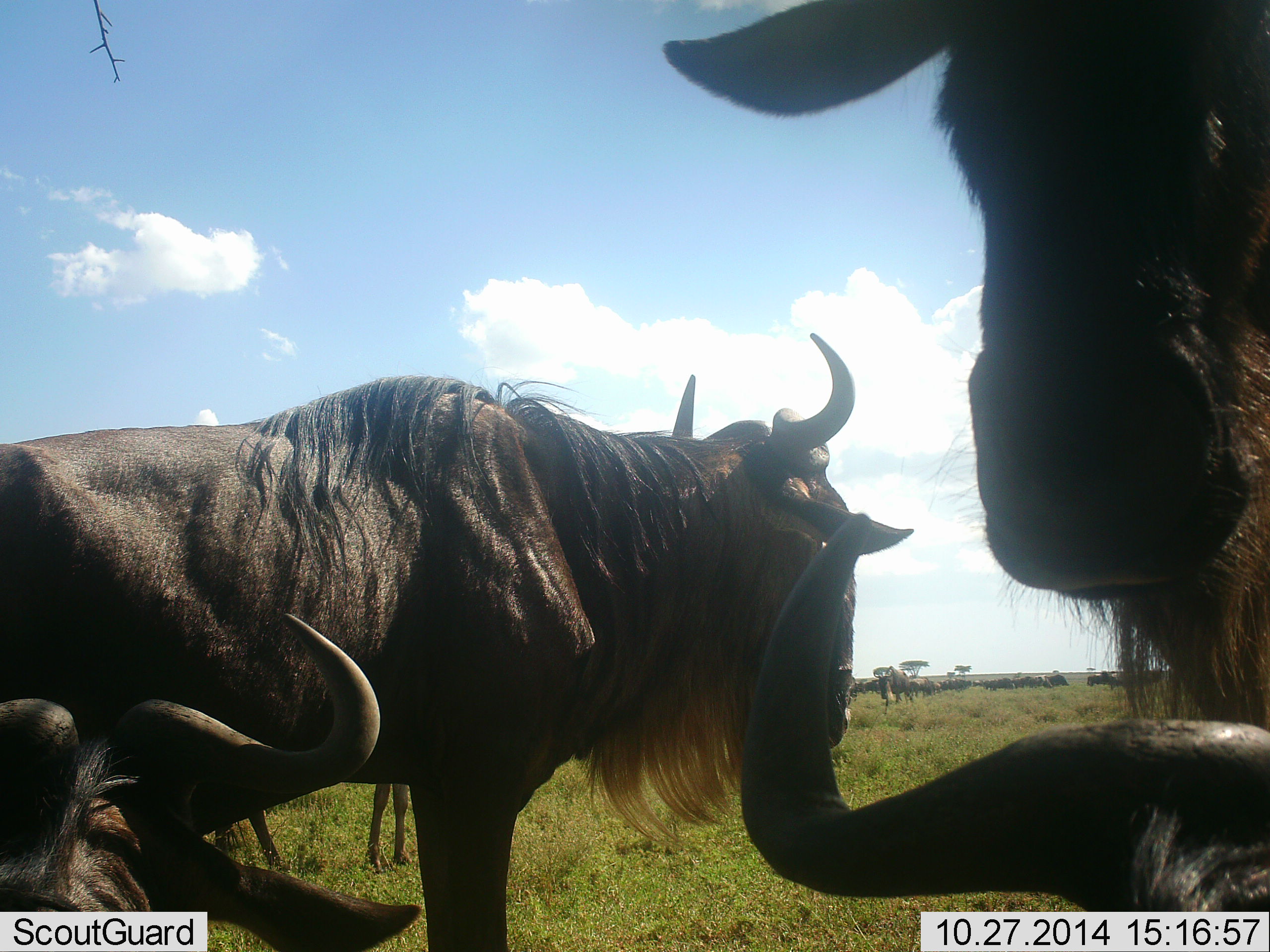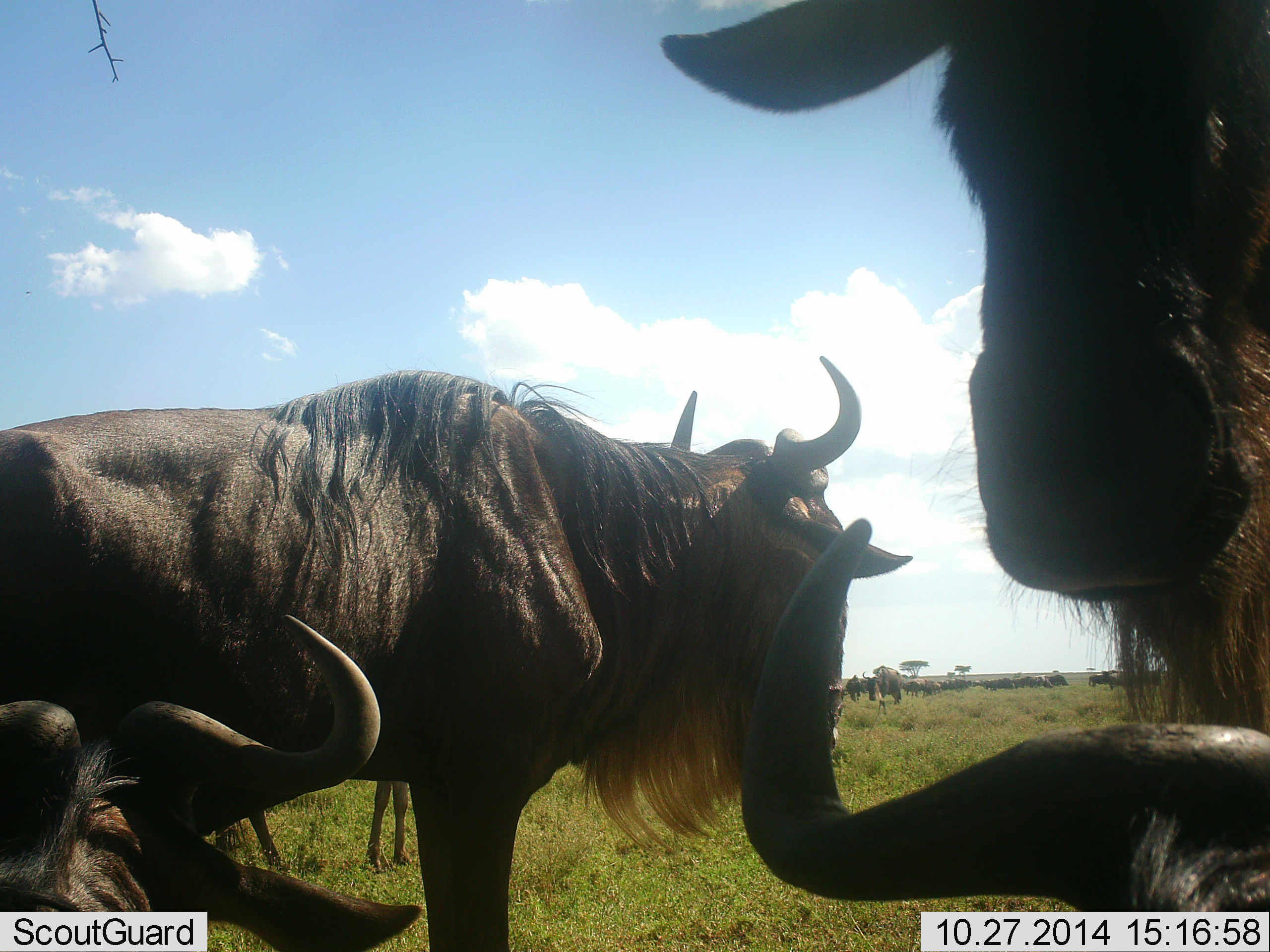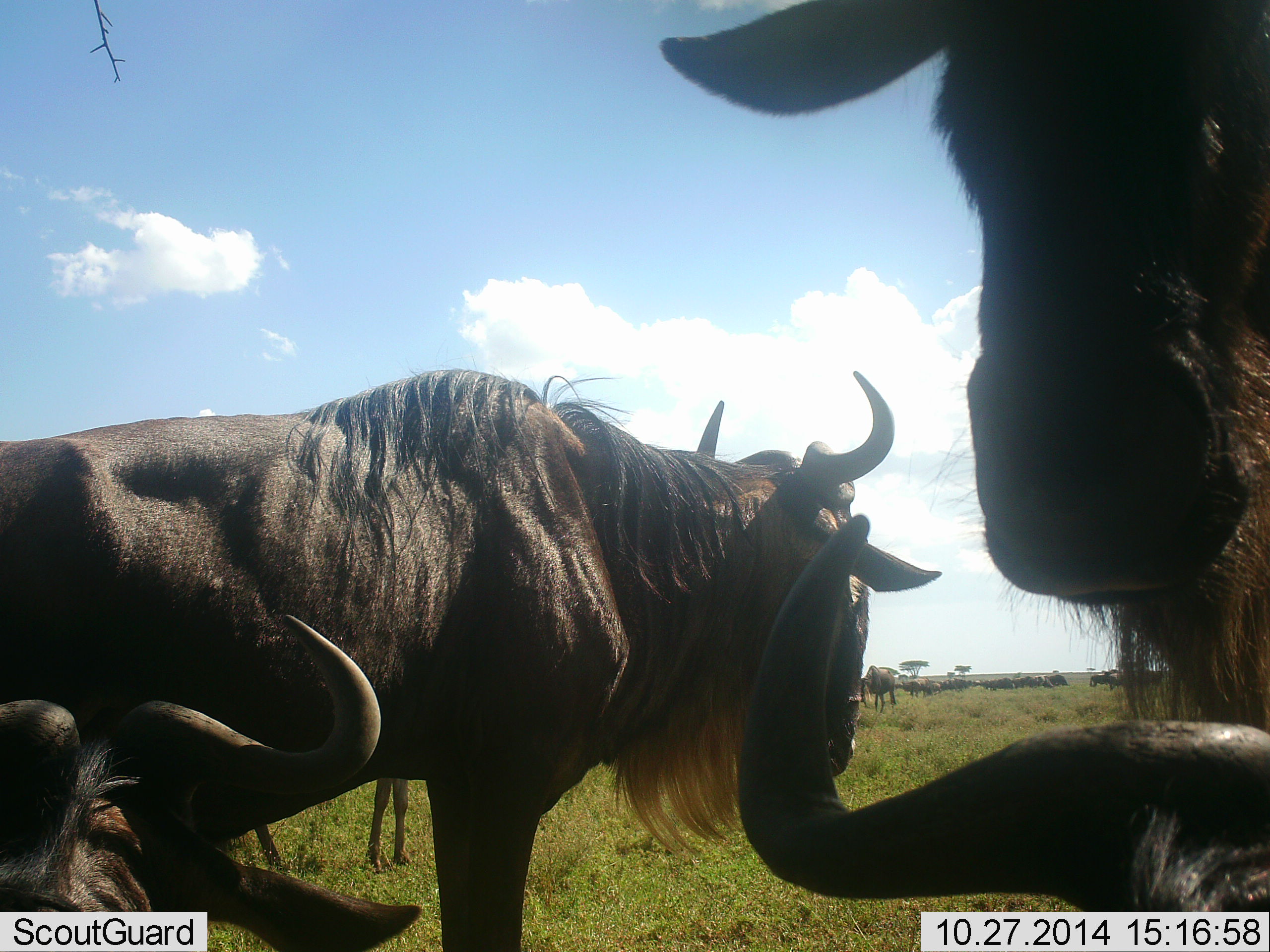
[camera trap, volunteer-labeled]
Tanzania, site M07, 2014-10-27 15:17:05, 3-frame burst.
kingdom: Animalia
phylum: Chordata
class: Mammalia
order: Artiodactyla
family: Bovidae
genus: Connochaetes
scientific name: Connochaetes taurinus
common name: blue wildebeest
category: wildebeest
Wildebeest (blue wildebeest) (Connochaetes taurinus), count 11-50. Behavior (volunteer vote fractions): standing 70%, resting 90%, moving 20%, interacting 0%. Young present (vote fraction): 0%. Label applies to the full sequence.